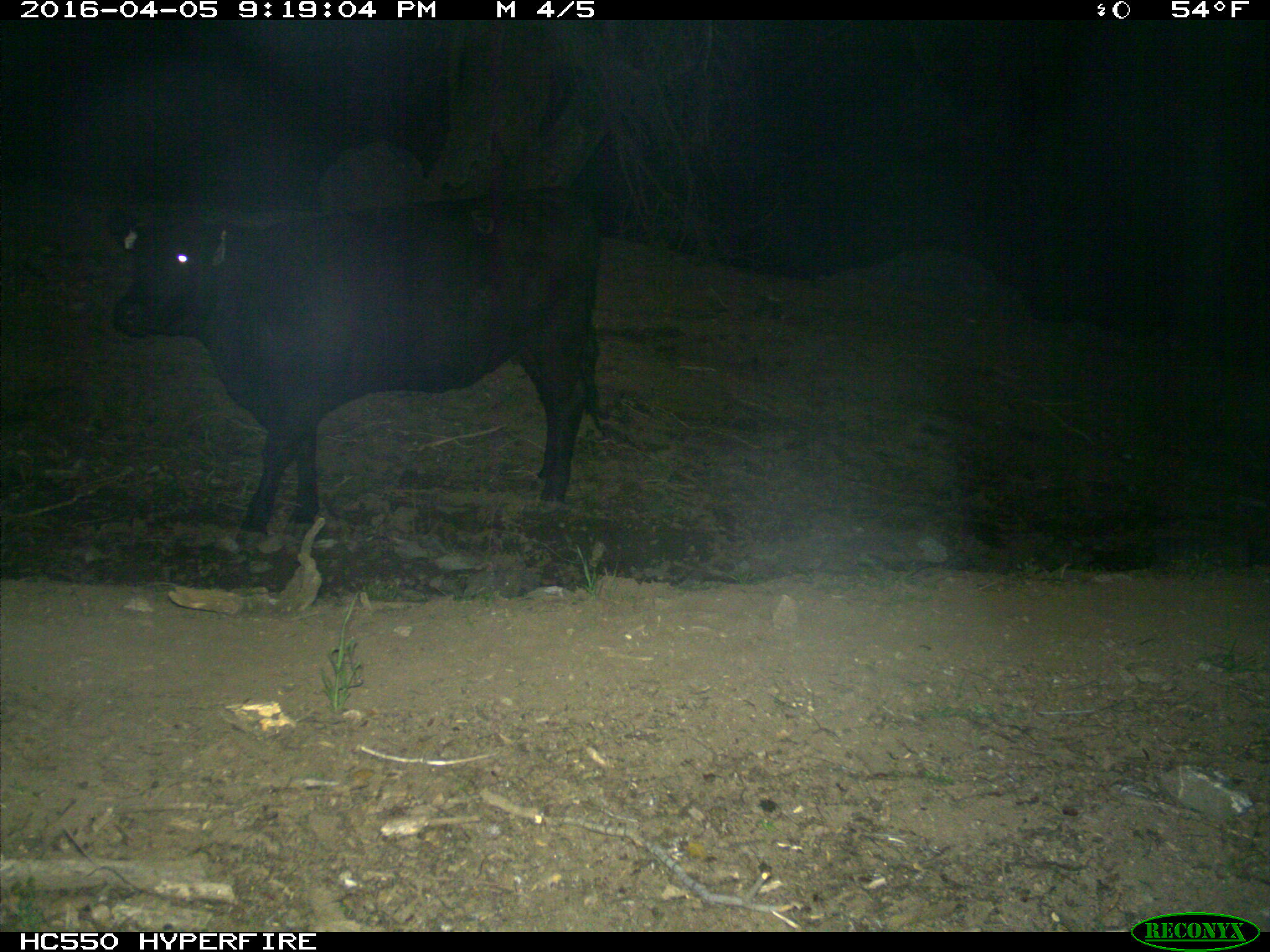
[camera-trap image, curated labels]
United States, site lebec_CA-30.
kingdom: Animalia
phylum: Chordata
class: Mammalia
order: Artiodactyla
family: Bovidae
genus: Bos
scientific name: Bos taurus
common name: domestic cow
Bos taurus (domestic cow).